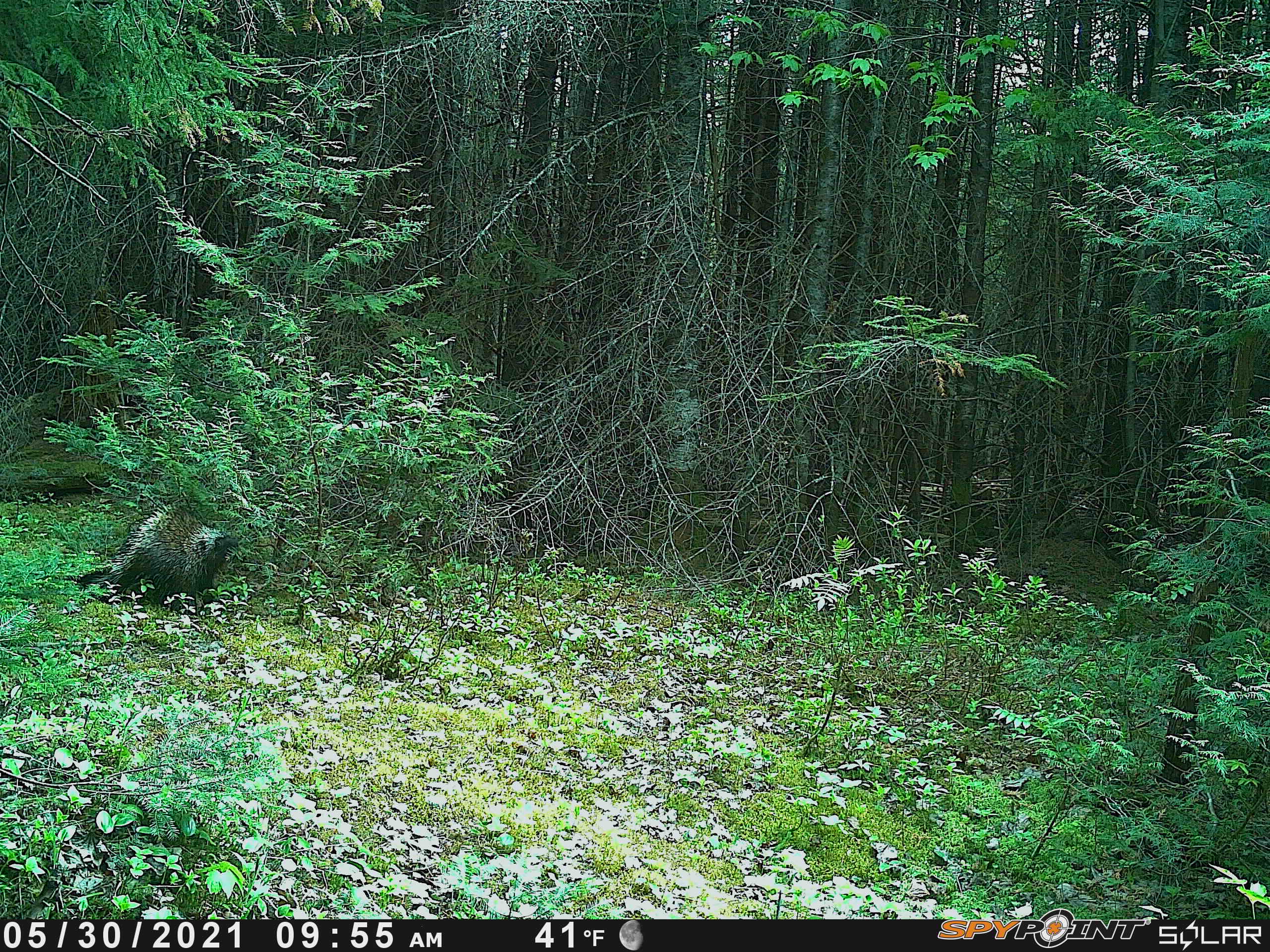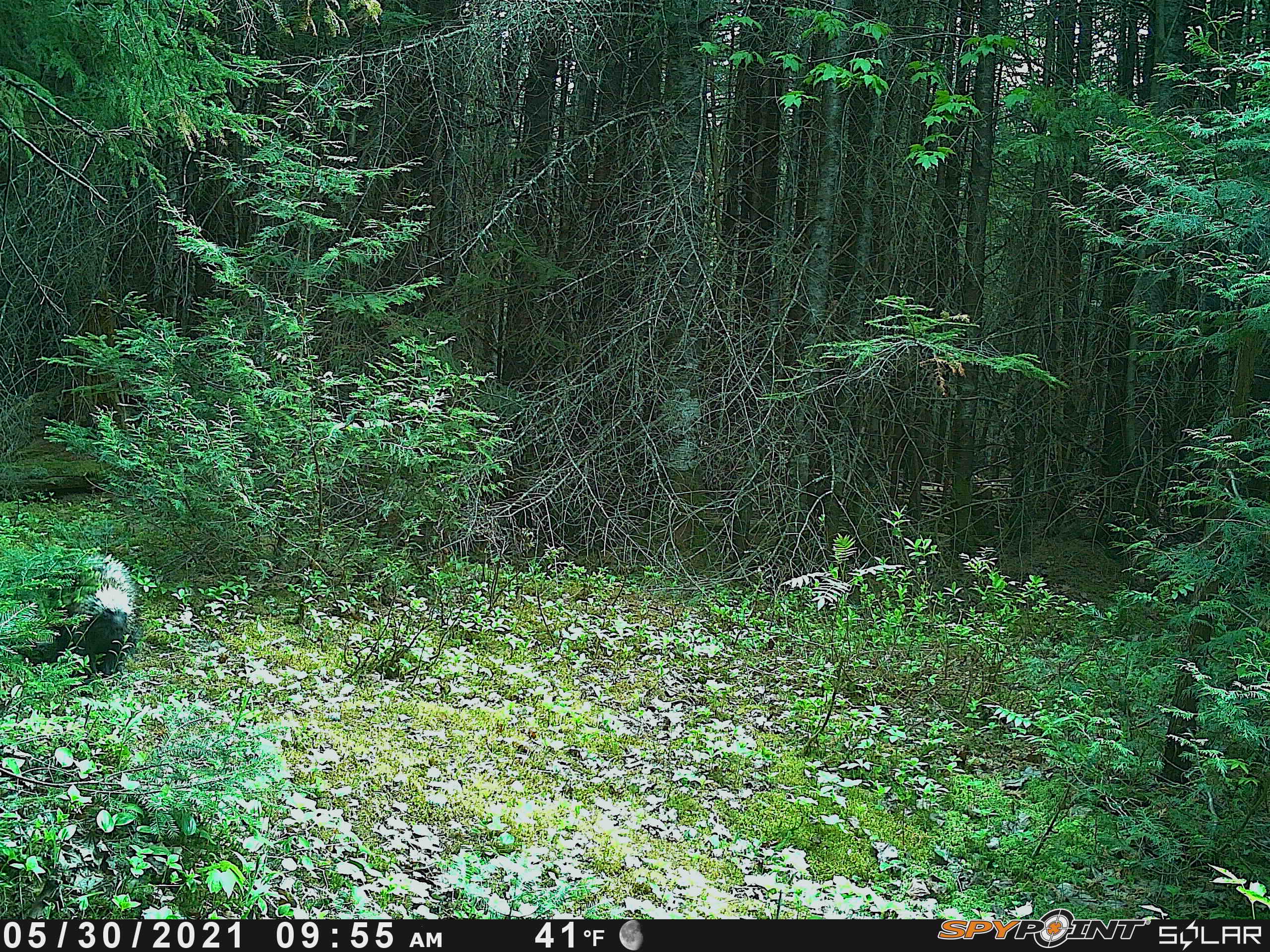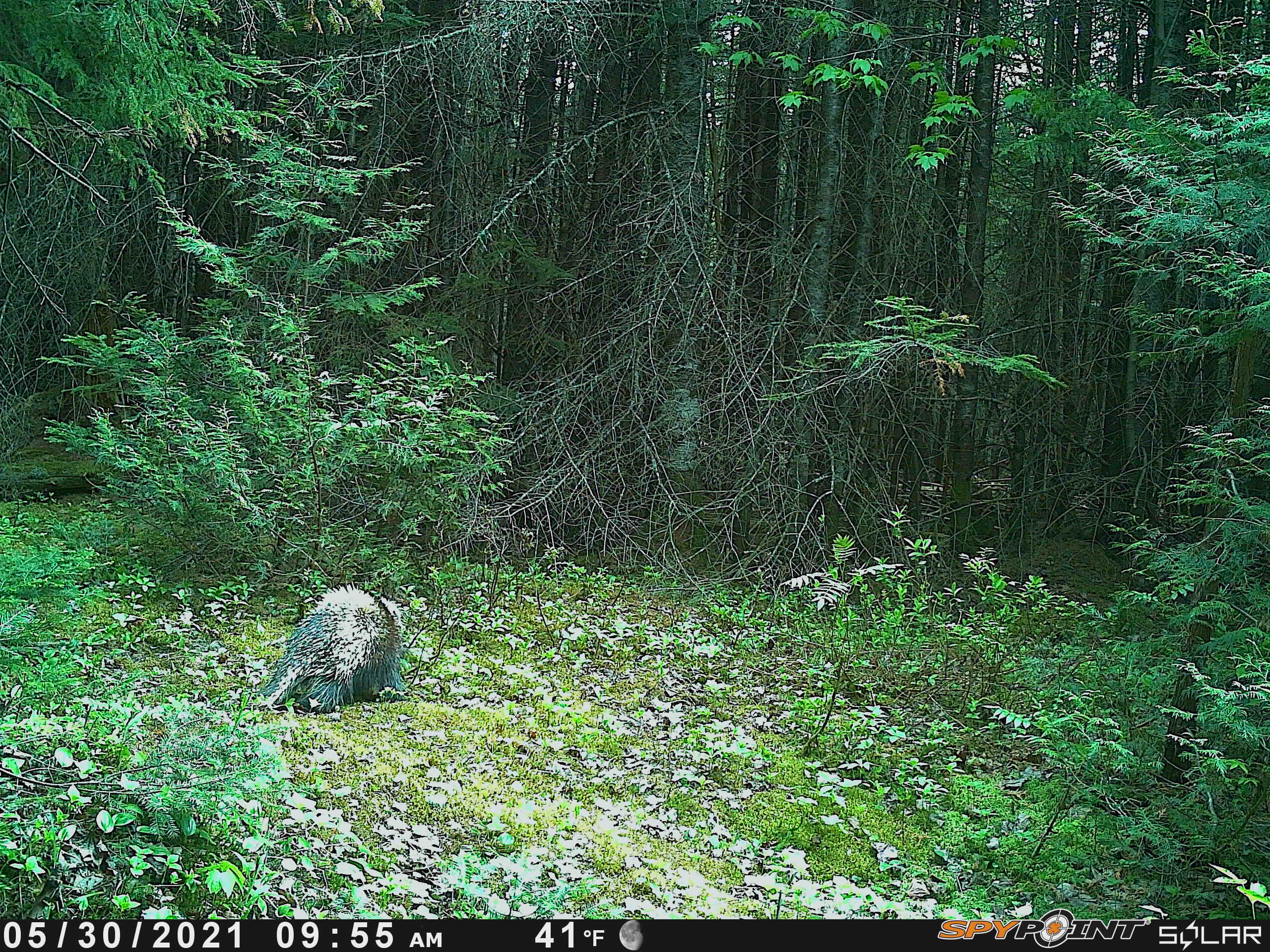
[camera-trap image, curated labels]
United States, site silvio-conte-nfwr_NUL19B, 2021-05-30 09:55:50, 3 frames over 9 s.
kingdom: Animalia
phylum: Chordata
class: Mammalia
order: Rodentia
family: Erethizontidae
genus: Erethizon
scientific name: Erethizon dorsatum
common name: porcupine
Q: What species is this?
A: Porcupine (Erethizon dorsatum).